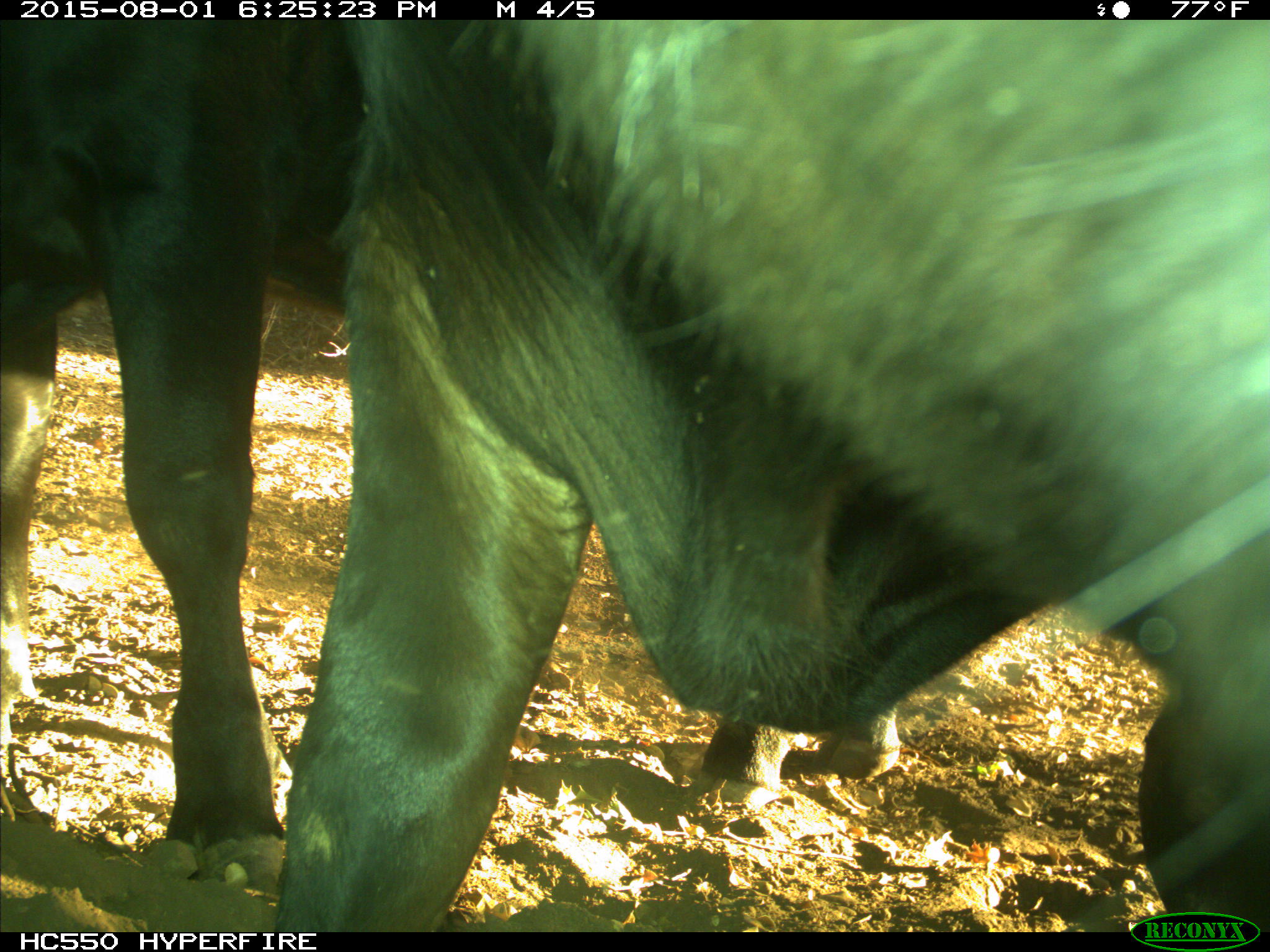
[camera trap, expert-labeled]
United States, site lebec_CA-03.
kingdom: Animalia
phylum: Chordata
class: Mammalia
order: Artiodactyla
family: Bovidae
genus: Bos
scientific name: Bos taurus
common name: domestic cow